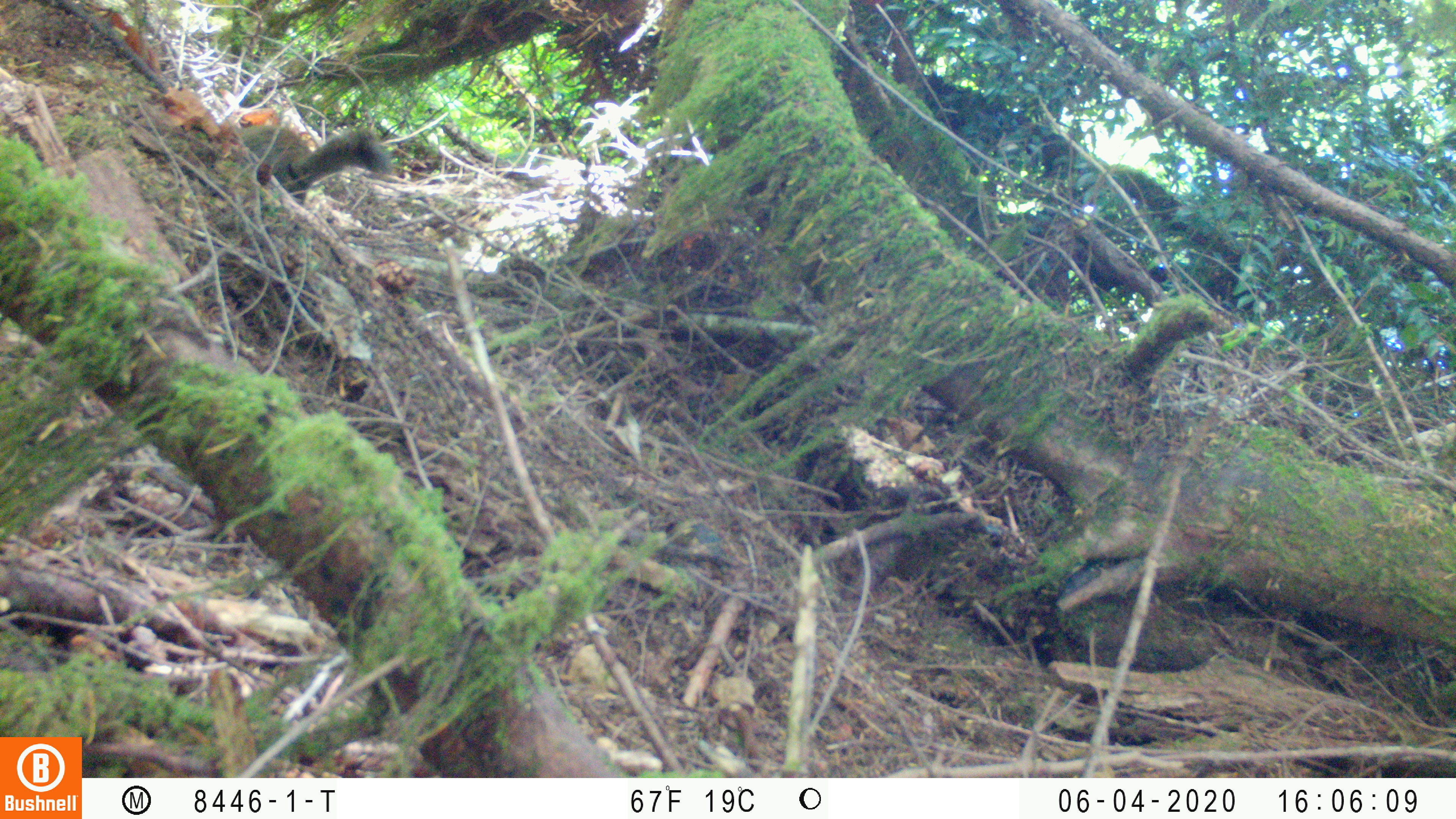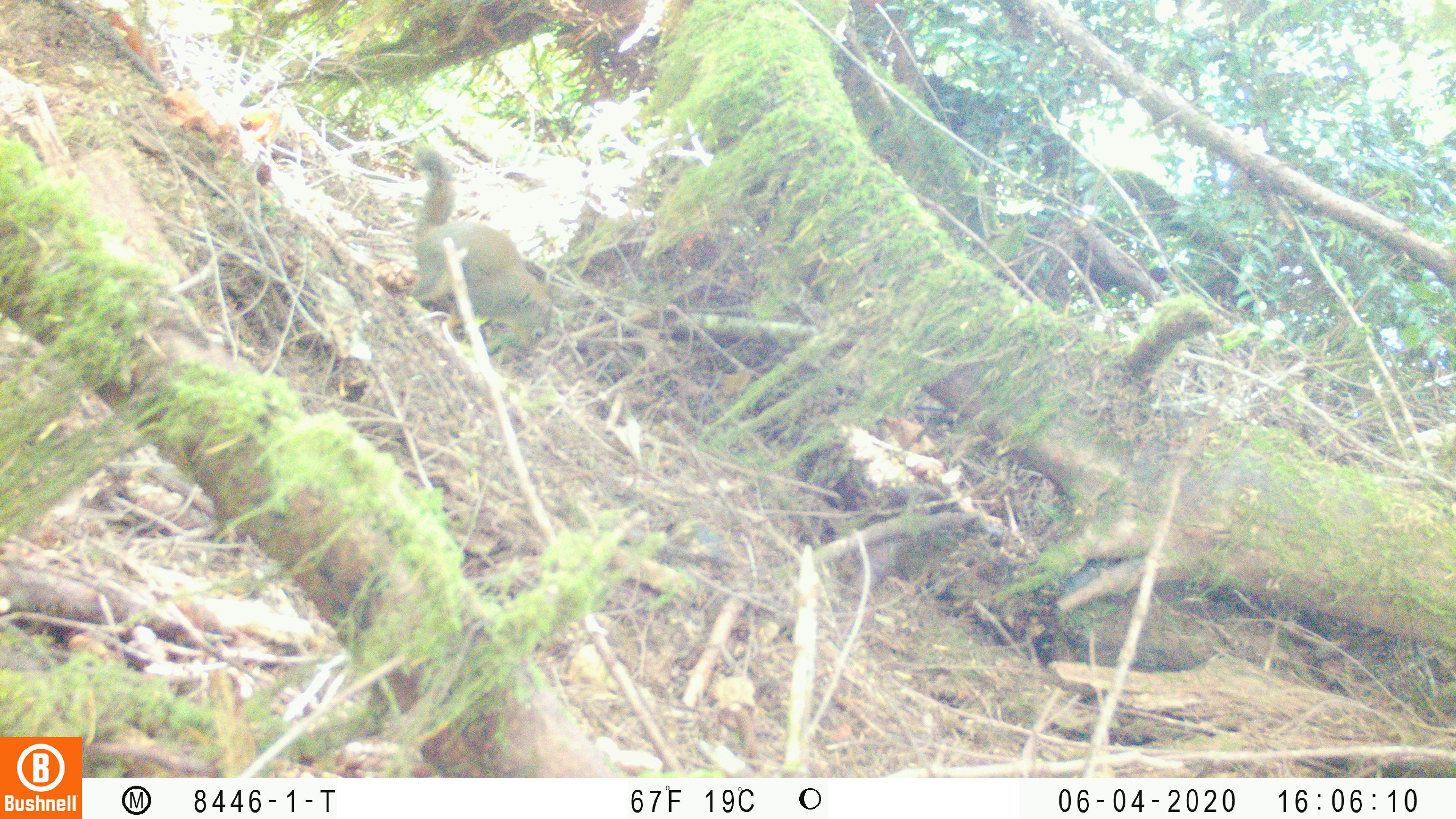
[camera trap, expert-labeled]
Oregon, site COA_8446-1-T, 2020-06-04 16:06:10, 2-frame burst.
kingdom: Animalia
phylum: Chordata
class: Mammalia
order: Rodentia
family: Sciuridae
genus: Tamiasciurus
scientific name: Tamiasciurus douglasii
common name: douglas squirrel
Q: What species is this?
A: Douglas squirrel (Tamiasciurus douglasii).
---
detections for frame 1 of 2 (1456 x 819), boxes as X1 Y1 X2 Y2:
douglas squirrel: 236 113 391 193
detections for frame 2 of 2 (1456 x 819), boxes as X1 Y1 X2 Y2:
douglas squirrel: 408 153 558 356